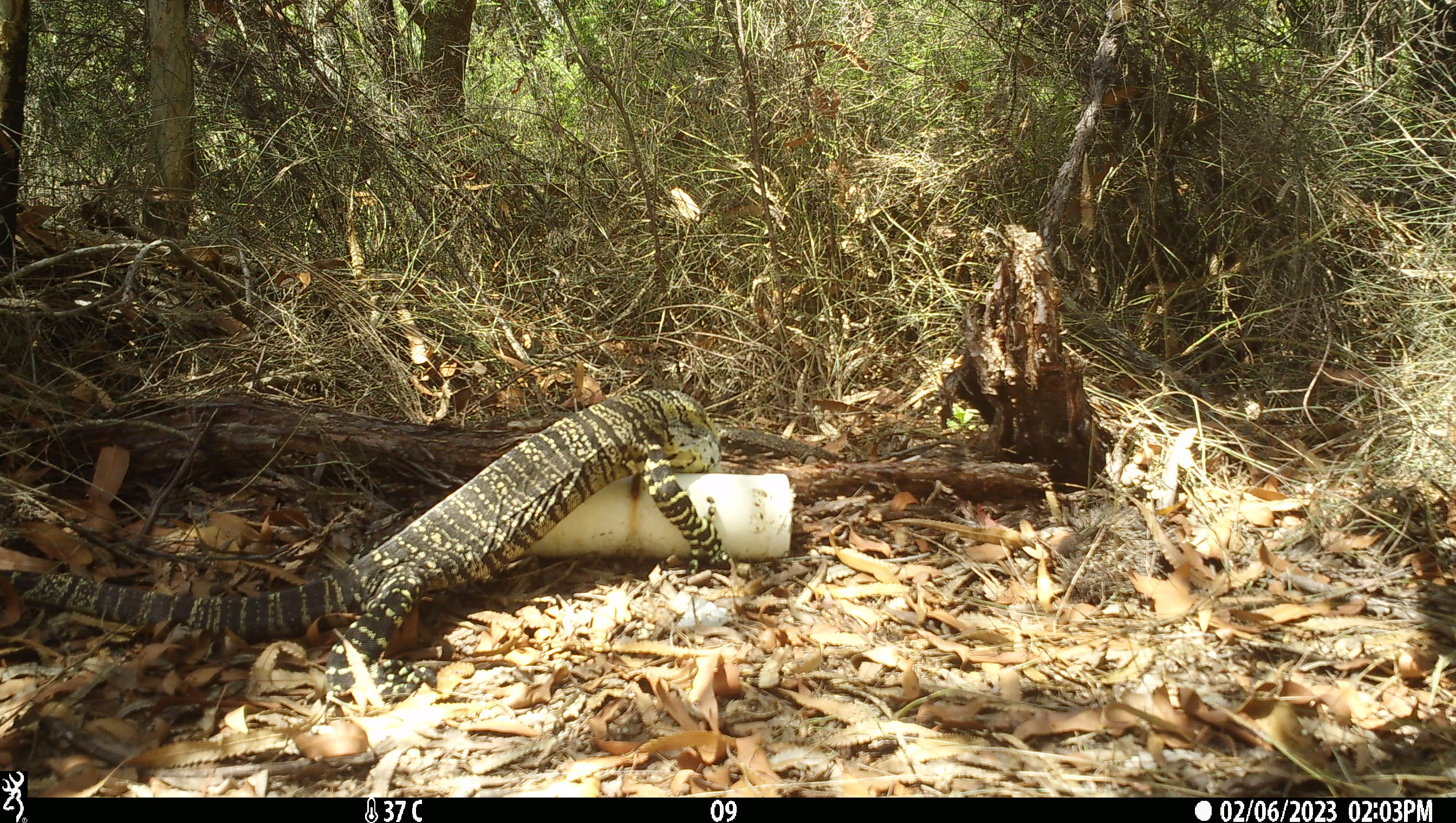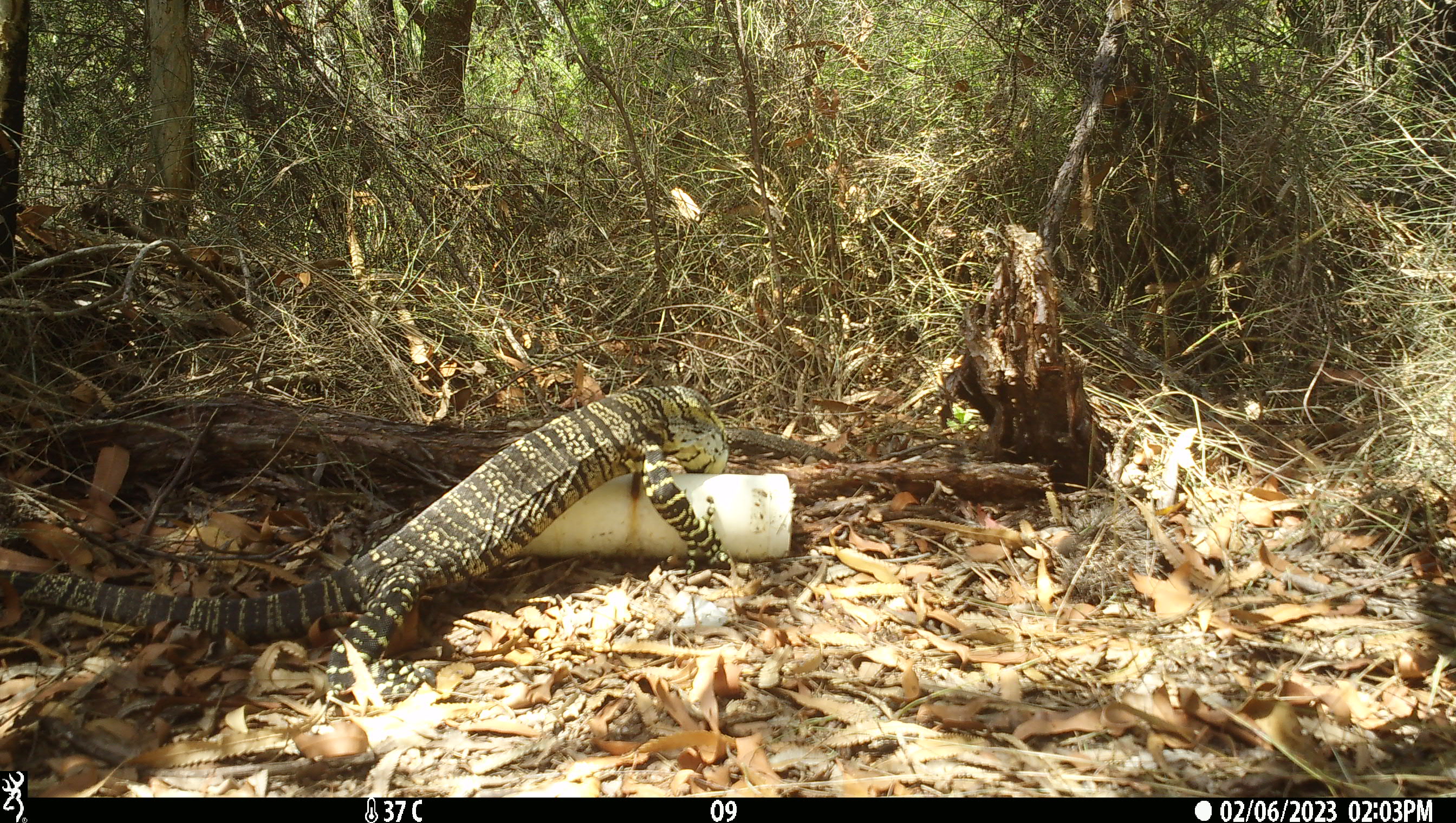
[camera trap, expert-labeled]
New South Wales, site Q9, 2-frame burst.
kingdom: Animalia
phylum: Chordata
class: Reptilia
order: Squamata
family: Varanidae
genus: Varanus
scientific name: Varanus varius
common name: lace monitor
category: goanna